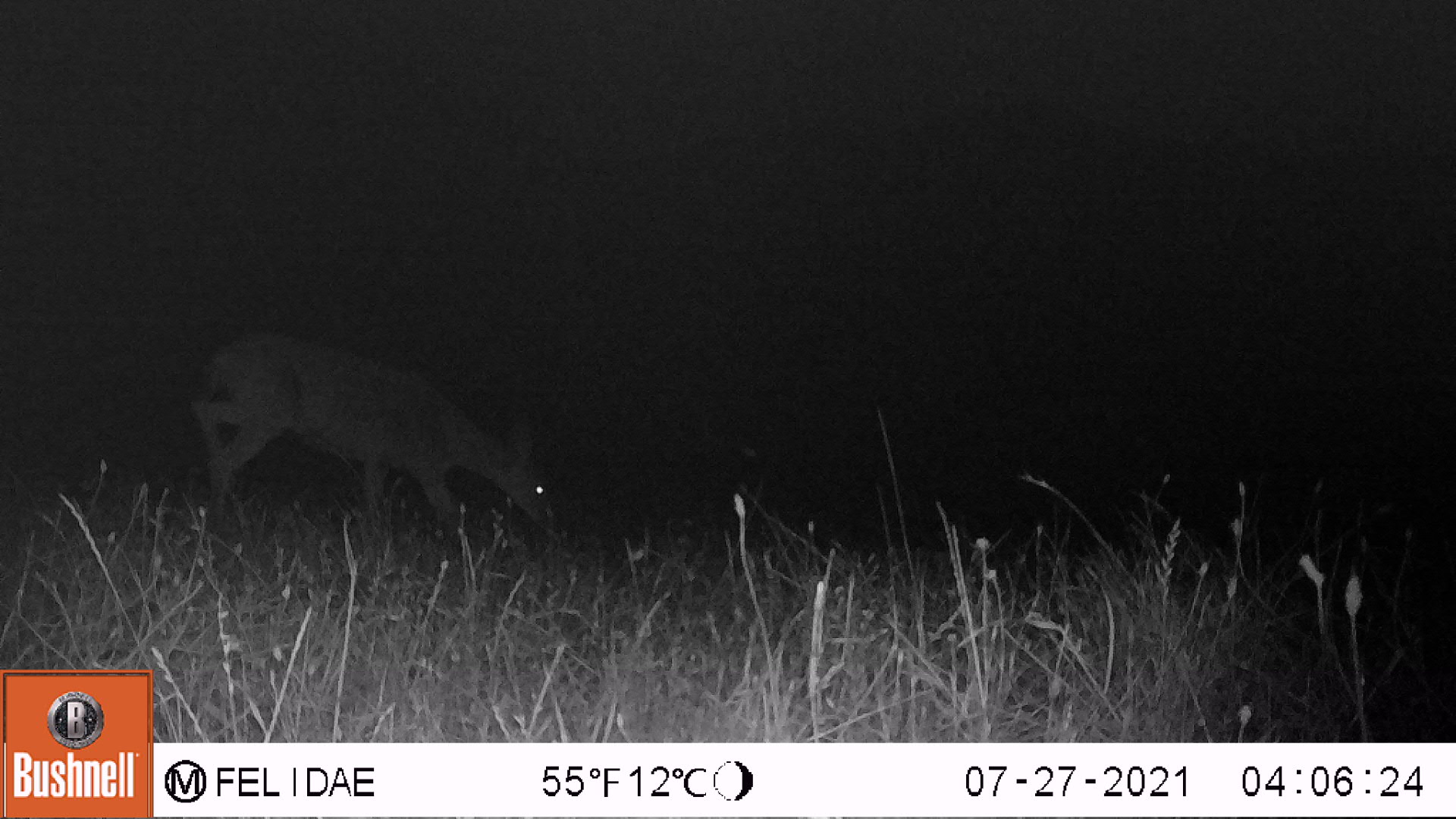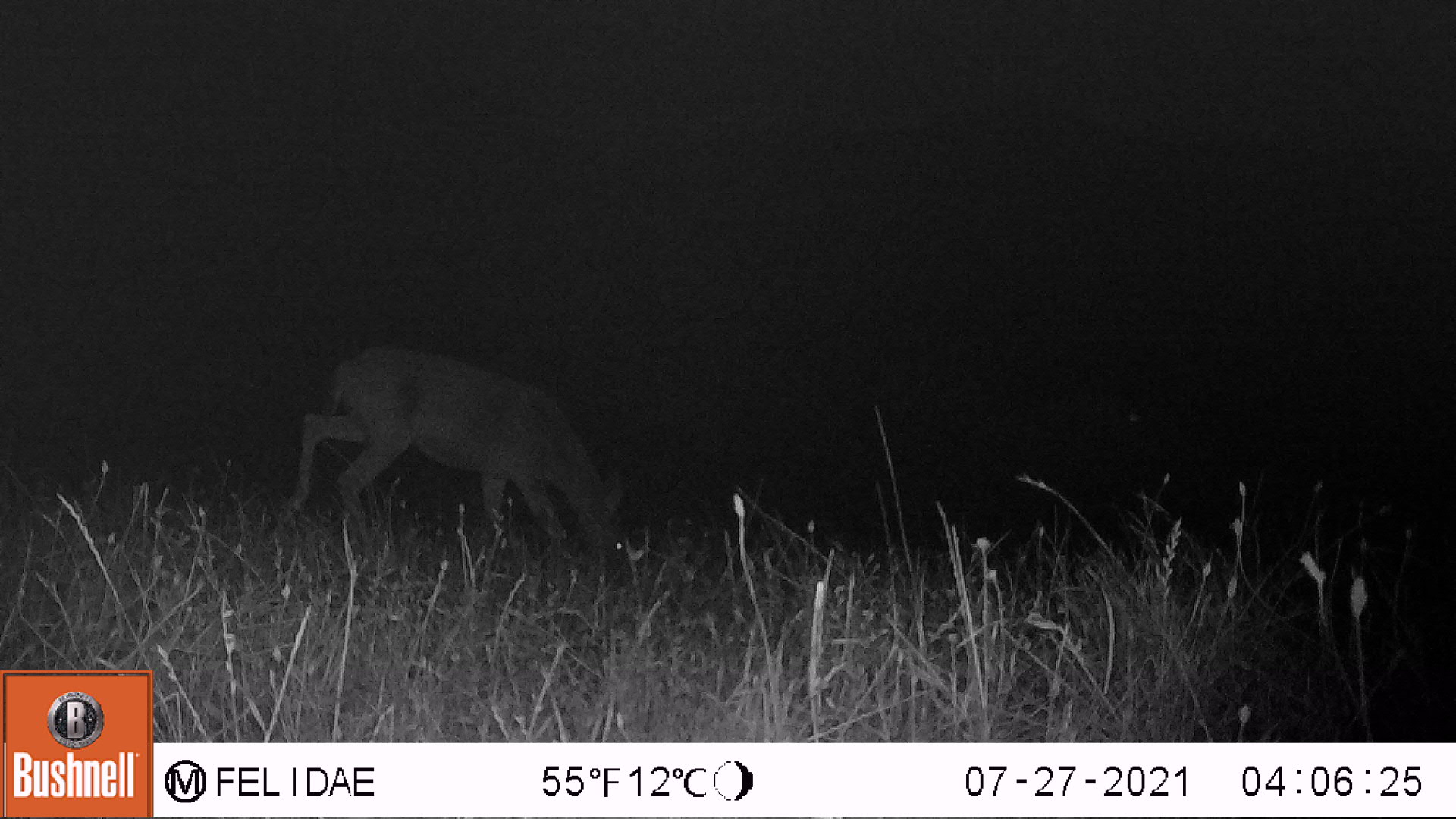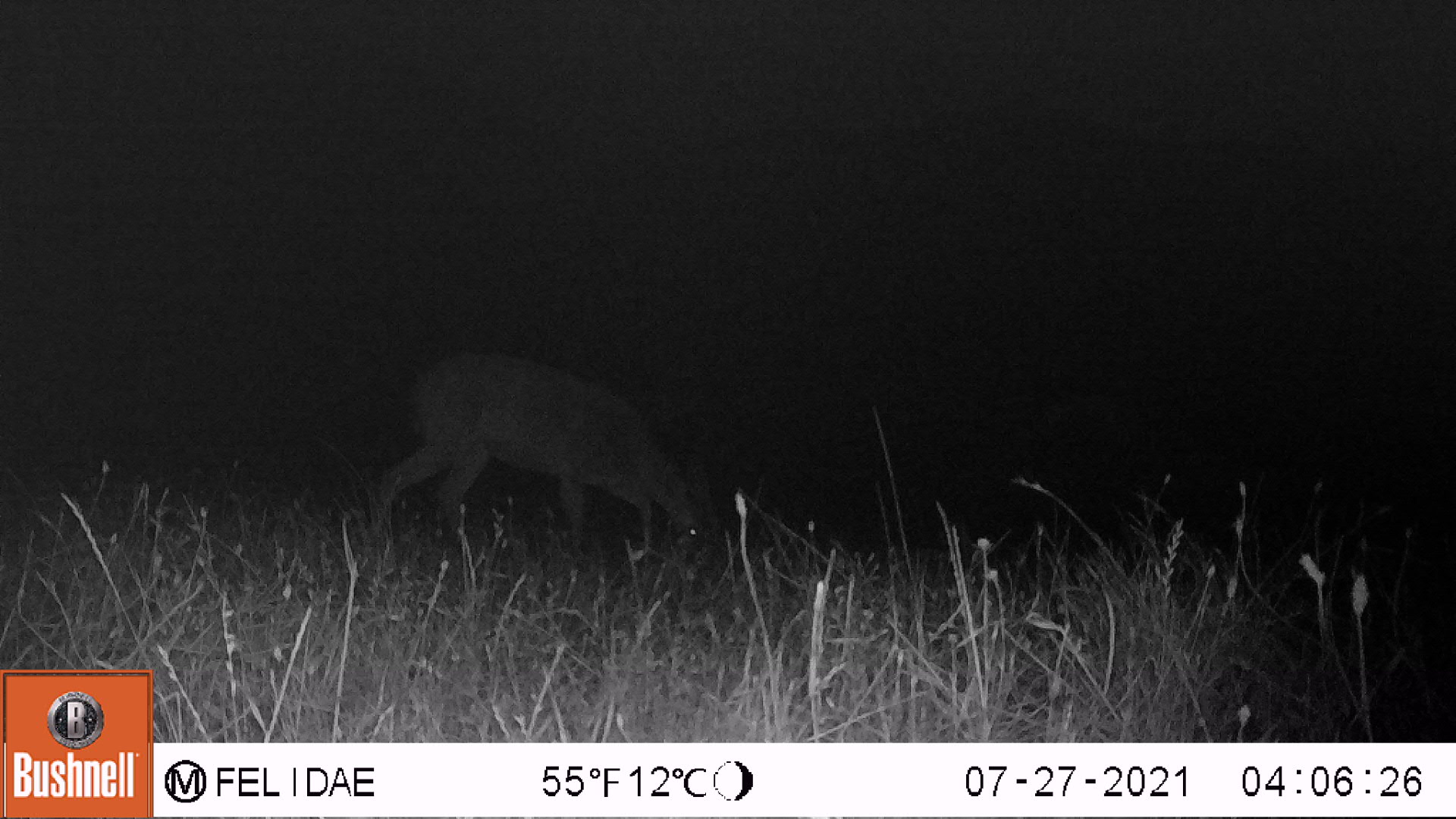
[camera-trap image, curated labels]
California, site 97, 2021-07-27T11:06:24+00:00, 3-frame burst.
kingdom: Animalia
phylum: Chordata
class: Mammalia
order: Artiodactyla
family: Cervidae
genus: Odocoileus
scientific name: Odocoileus hemionus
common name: mule deer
Mule deer (Odocoileus hemionus).